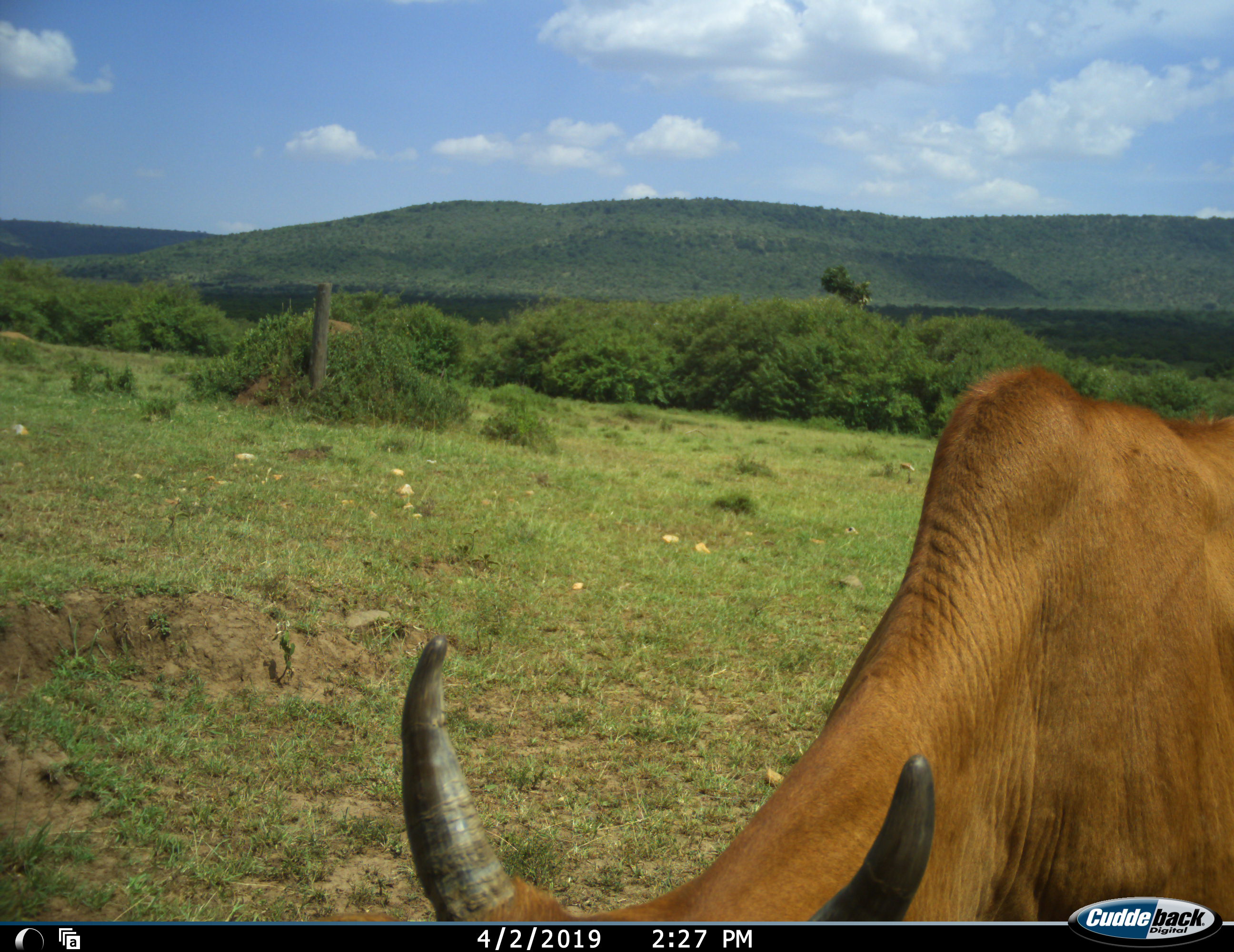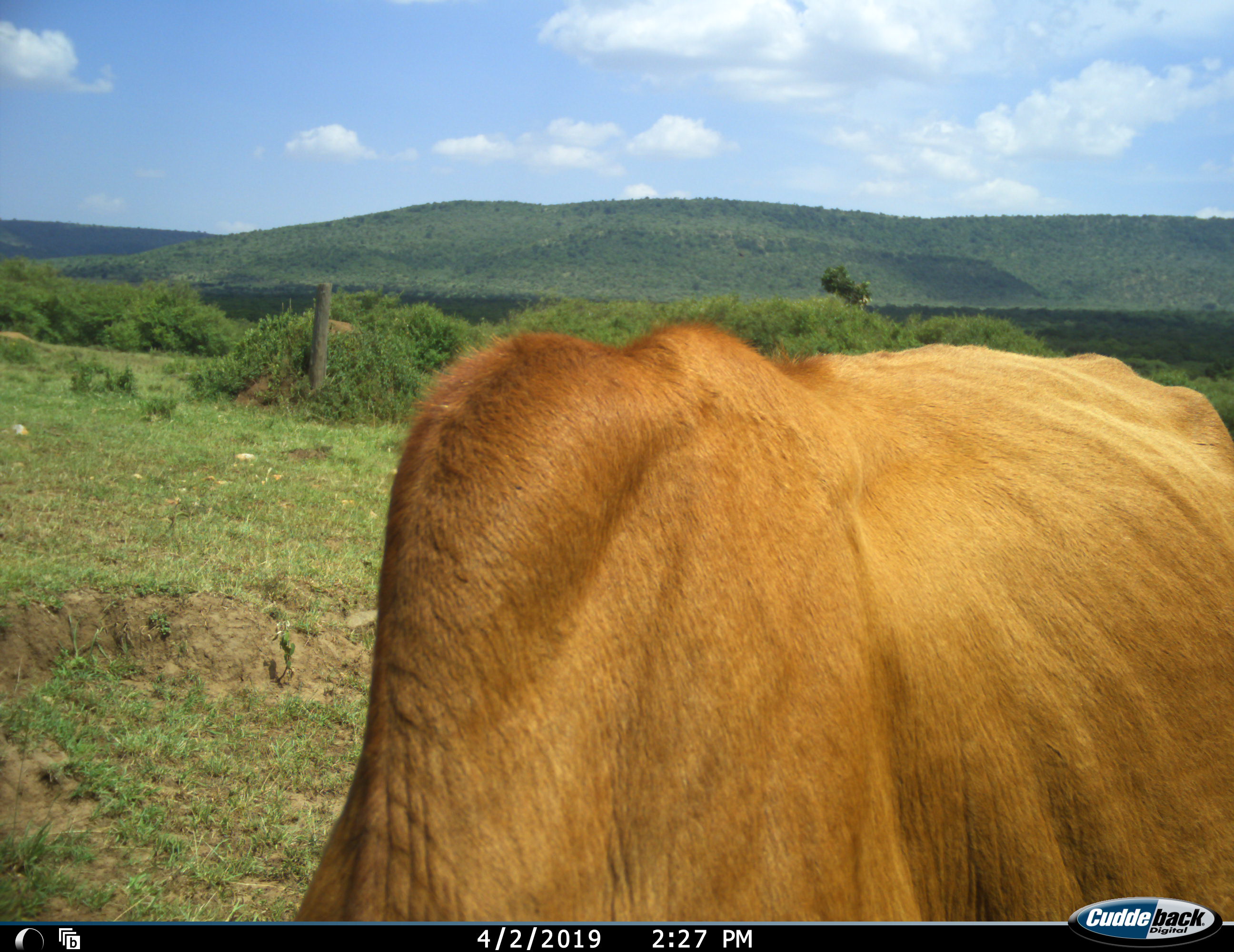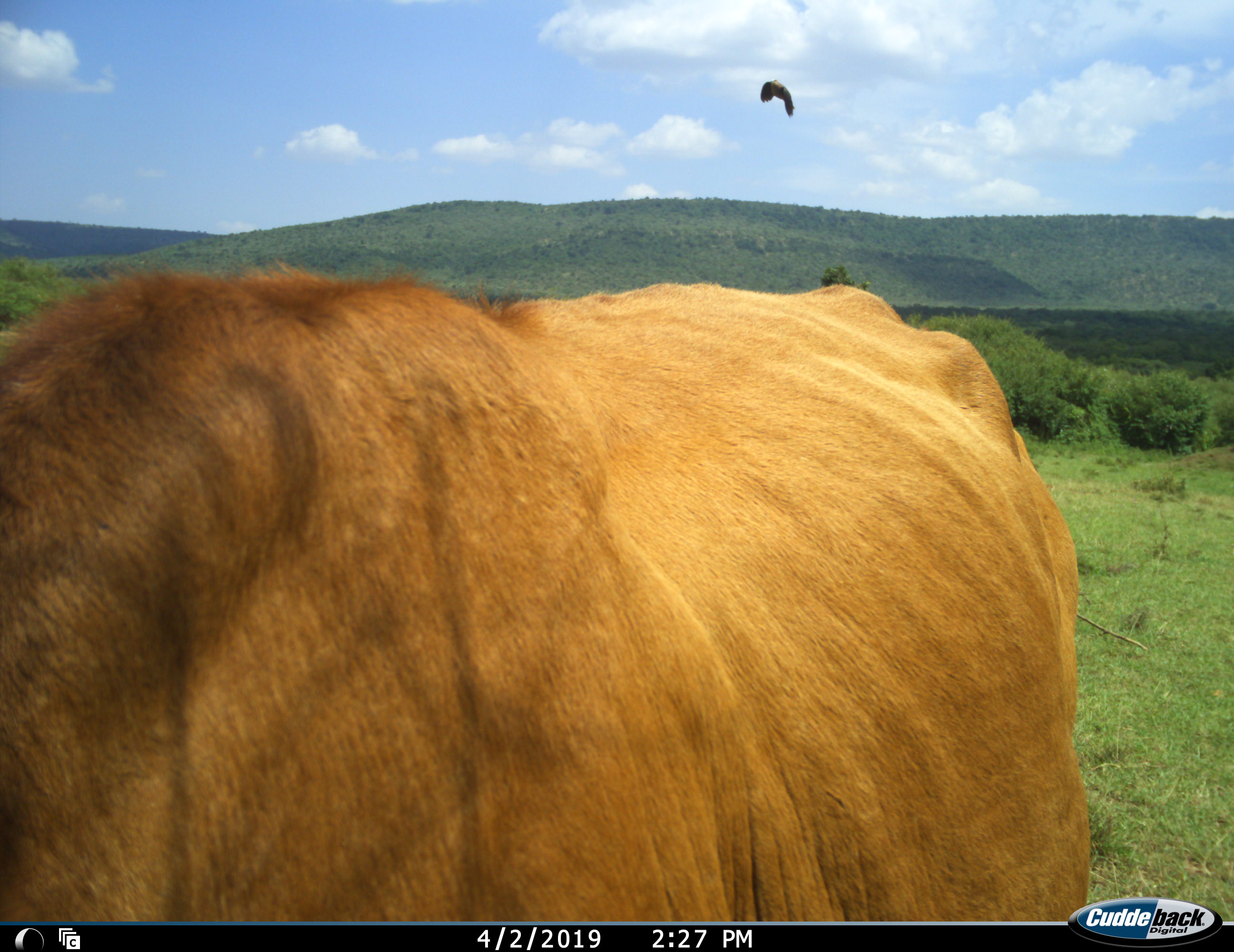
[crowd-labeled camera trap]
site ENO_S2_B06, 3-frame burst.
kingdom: Animalia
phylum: Chordata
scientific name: Vertebrata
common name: domestic animal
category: domesticanimal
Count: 1.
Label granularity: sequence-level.